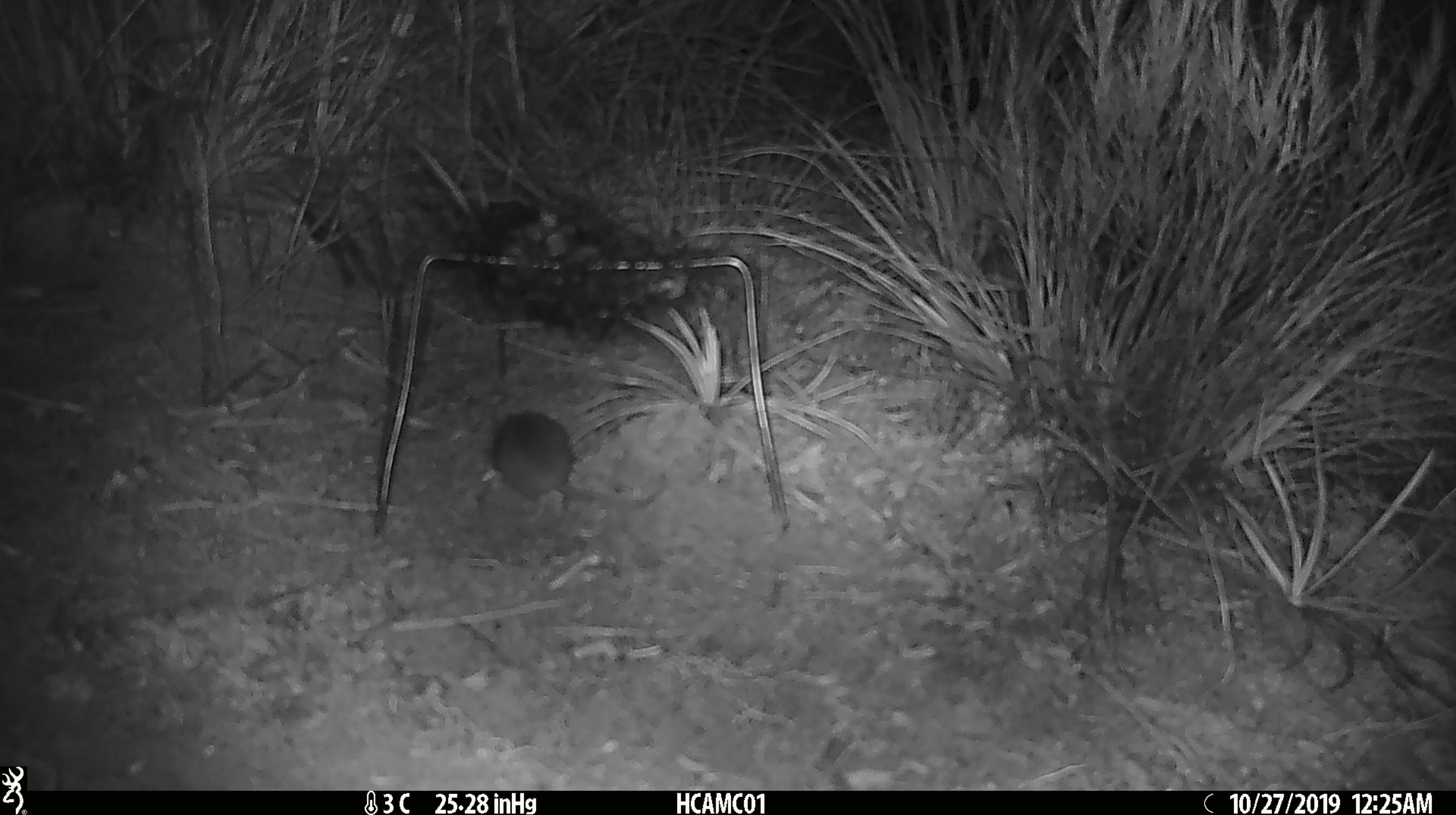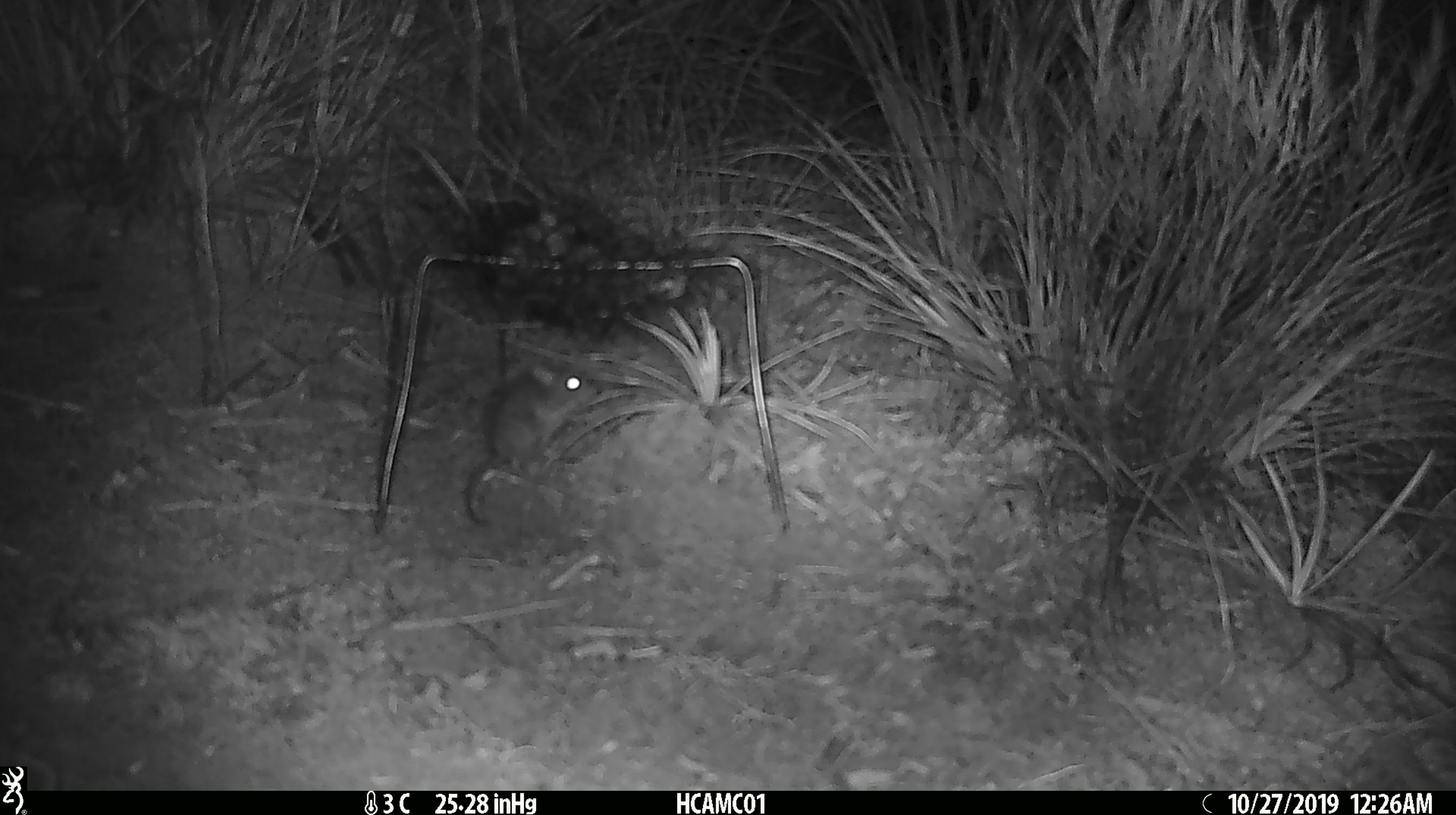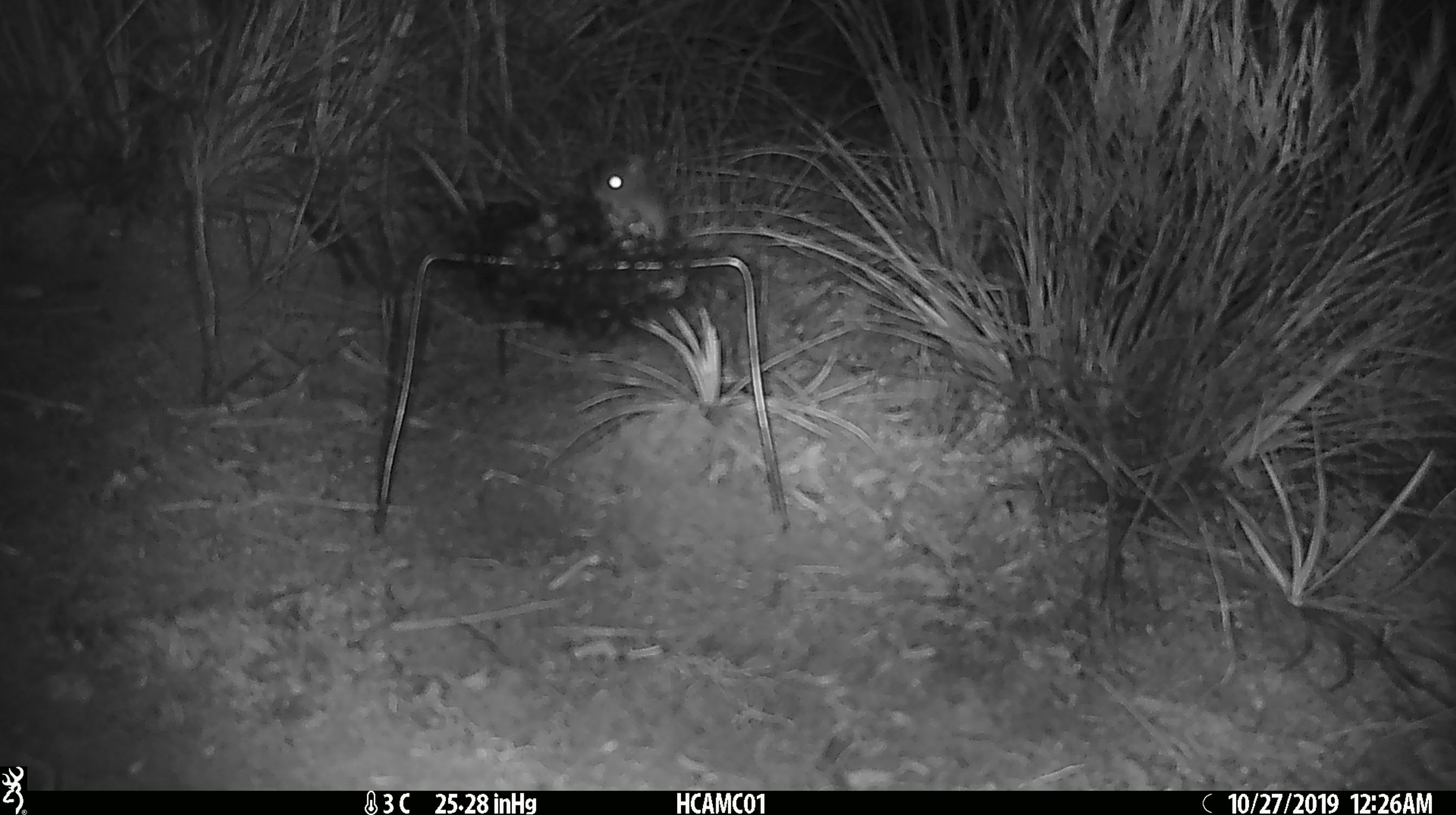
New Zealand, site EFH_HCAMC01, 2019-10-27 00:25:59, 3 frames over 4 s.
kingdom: Animalia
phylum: Chordata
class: Mammalia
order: Rodentia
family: Muridae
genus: Mus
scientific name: Mus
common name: mouse